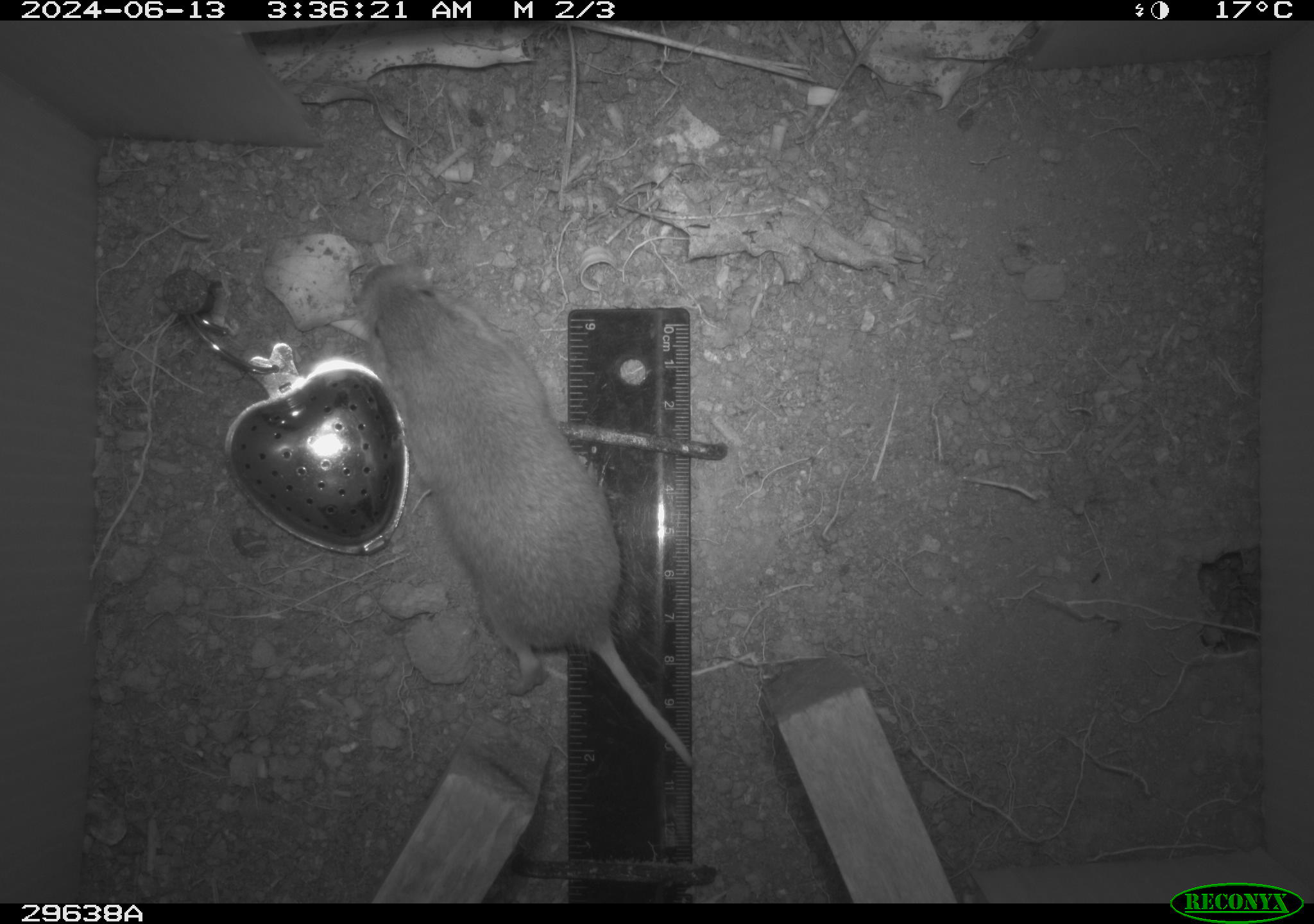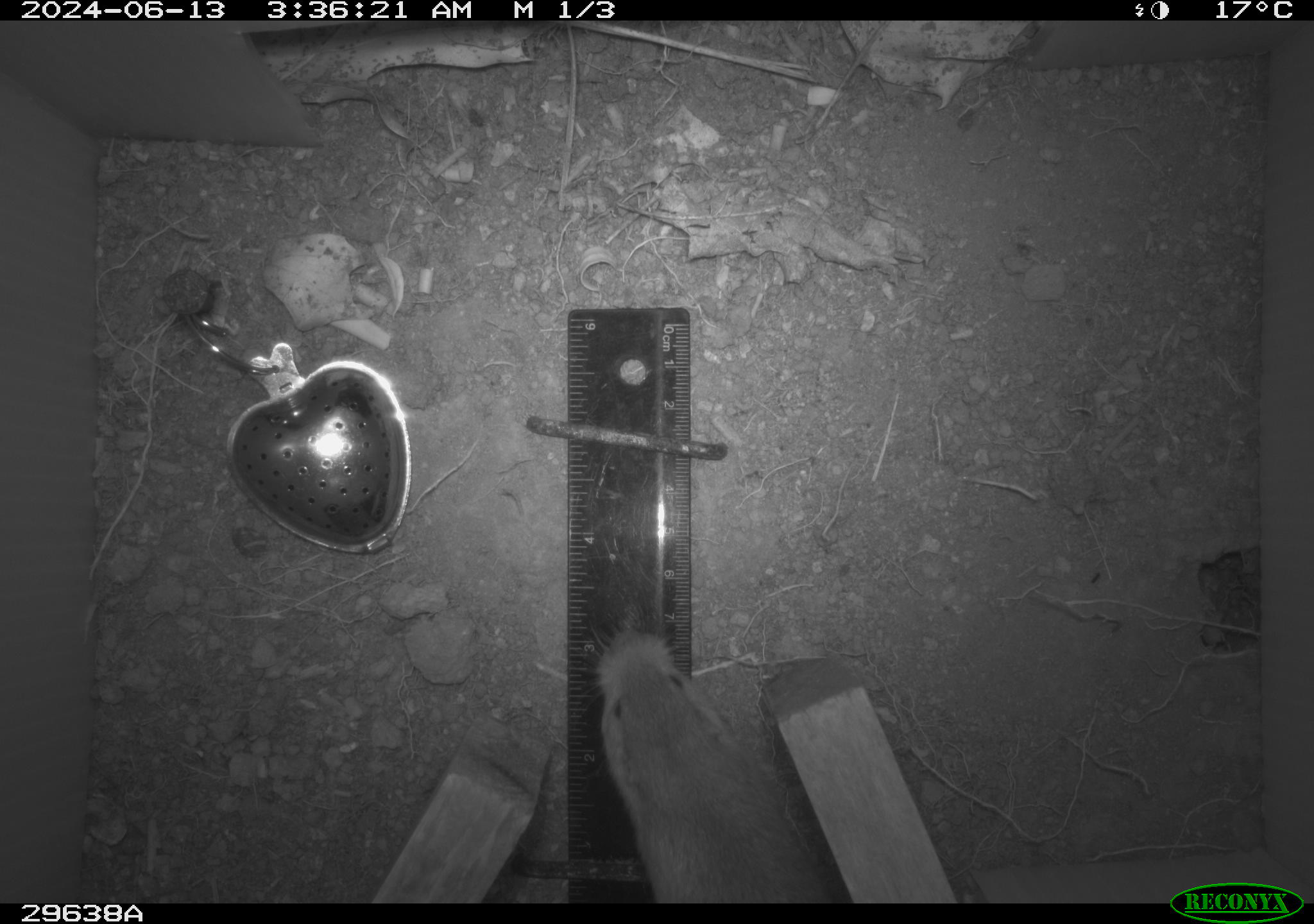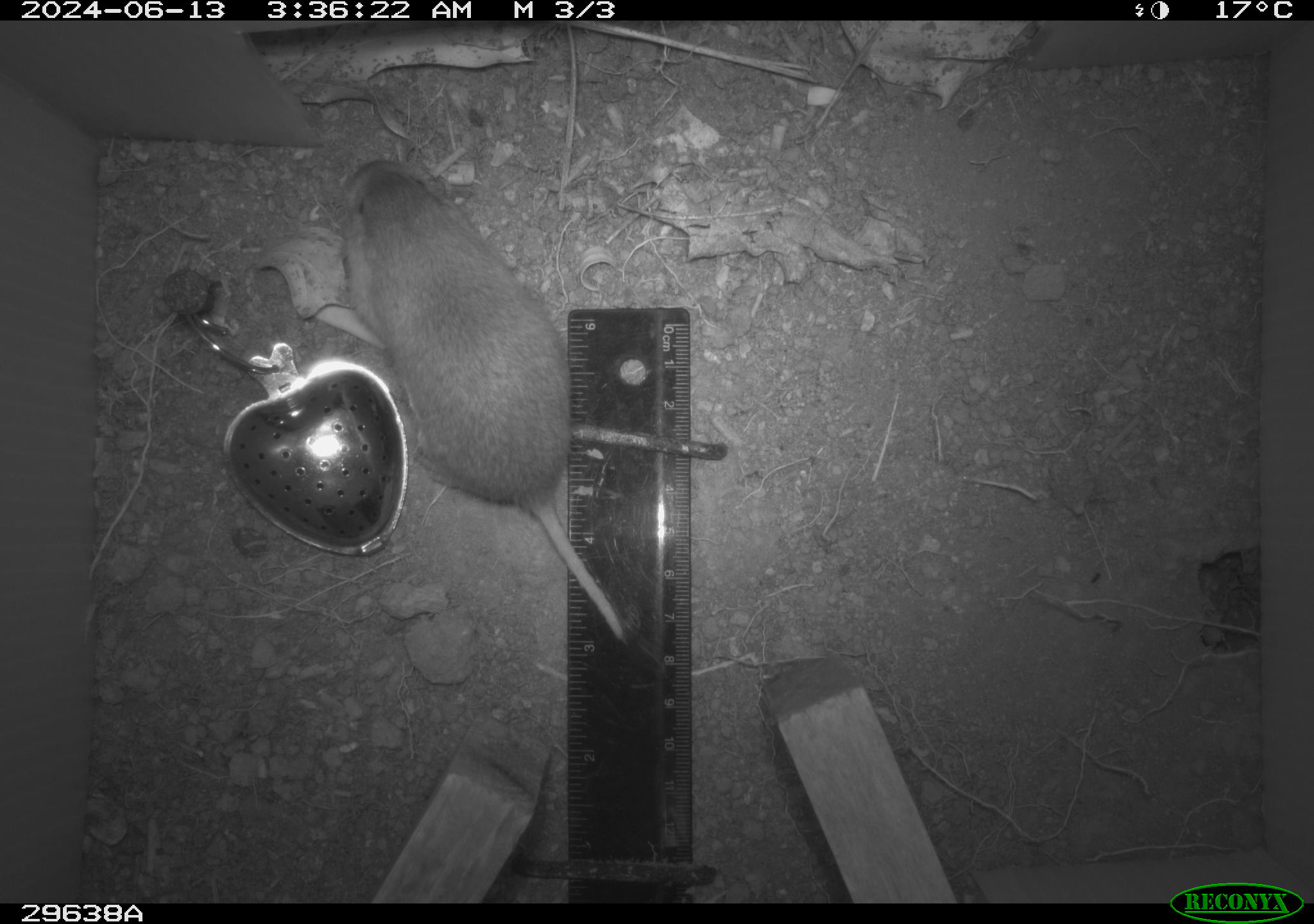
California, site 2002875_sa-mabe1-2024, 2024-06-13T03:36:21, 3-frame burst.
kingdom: Animalia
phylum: Chordata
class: Mammalia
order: Rodentia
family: Geomyidae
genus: Thomomys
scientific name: Thomomys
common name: smooth-toothed pocket gophers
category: thomomys species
Thomomys species (smooth-toothed pocket gophers) (Thomomys).